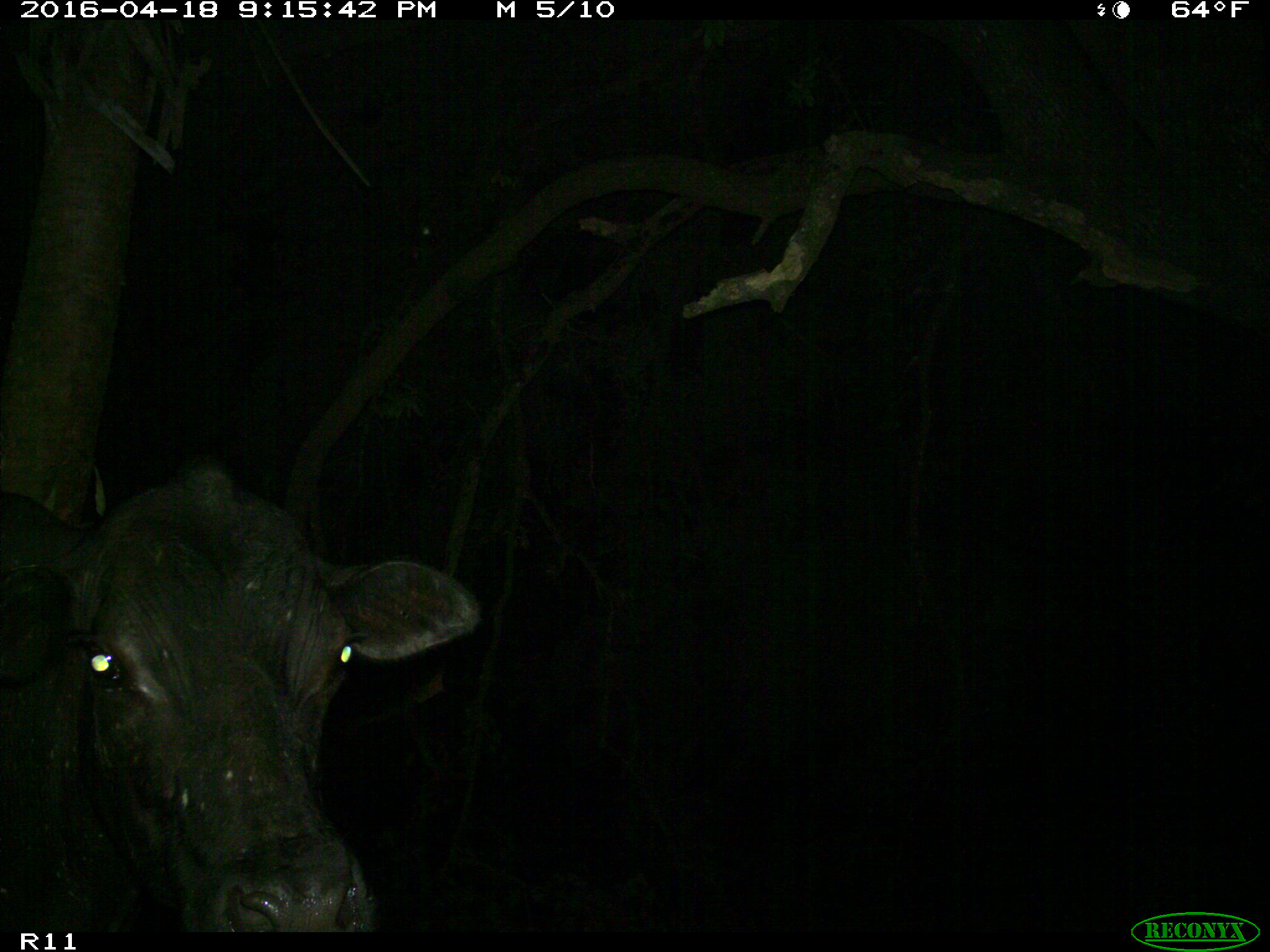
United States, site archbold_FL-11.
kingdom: Animalia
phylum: Chordata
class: Mammalia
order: Artiodactyla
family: Bovidae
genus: Bos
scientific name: Bos taurus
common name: domestic cow